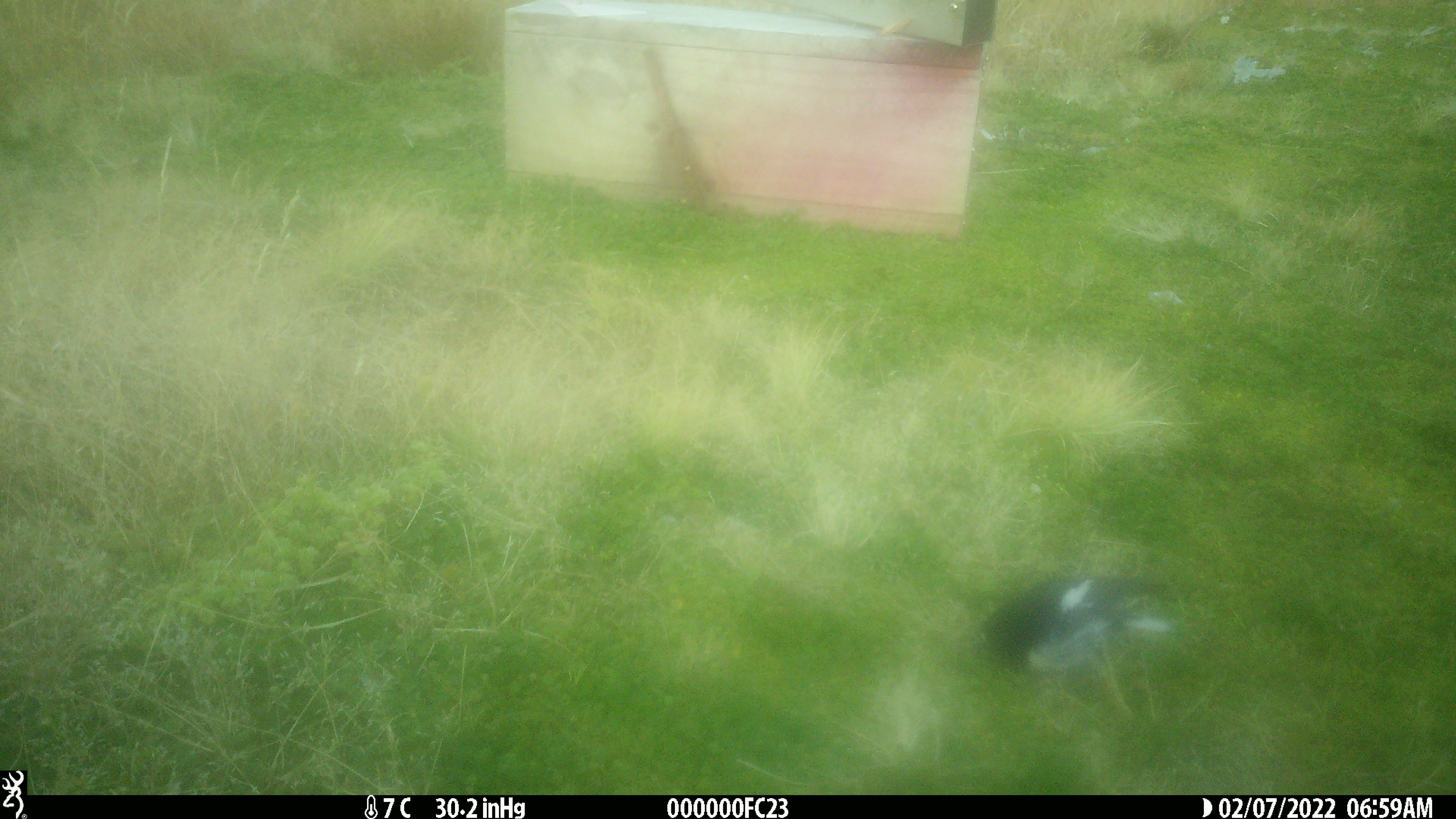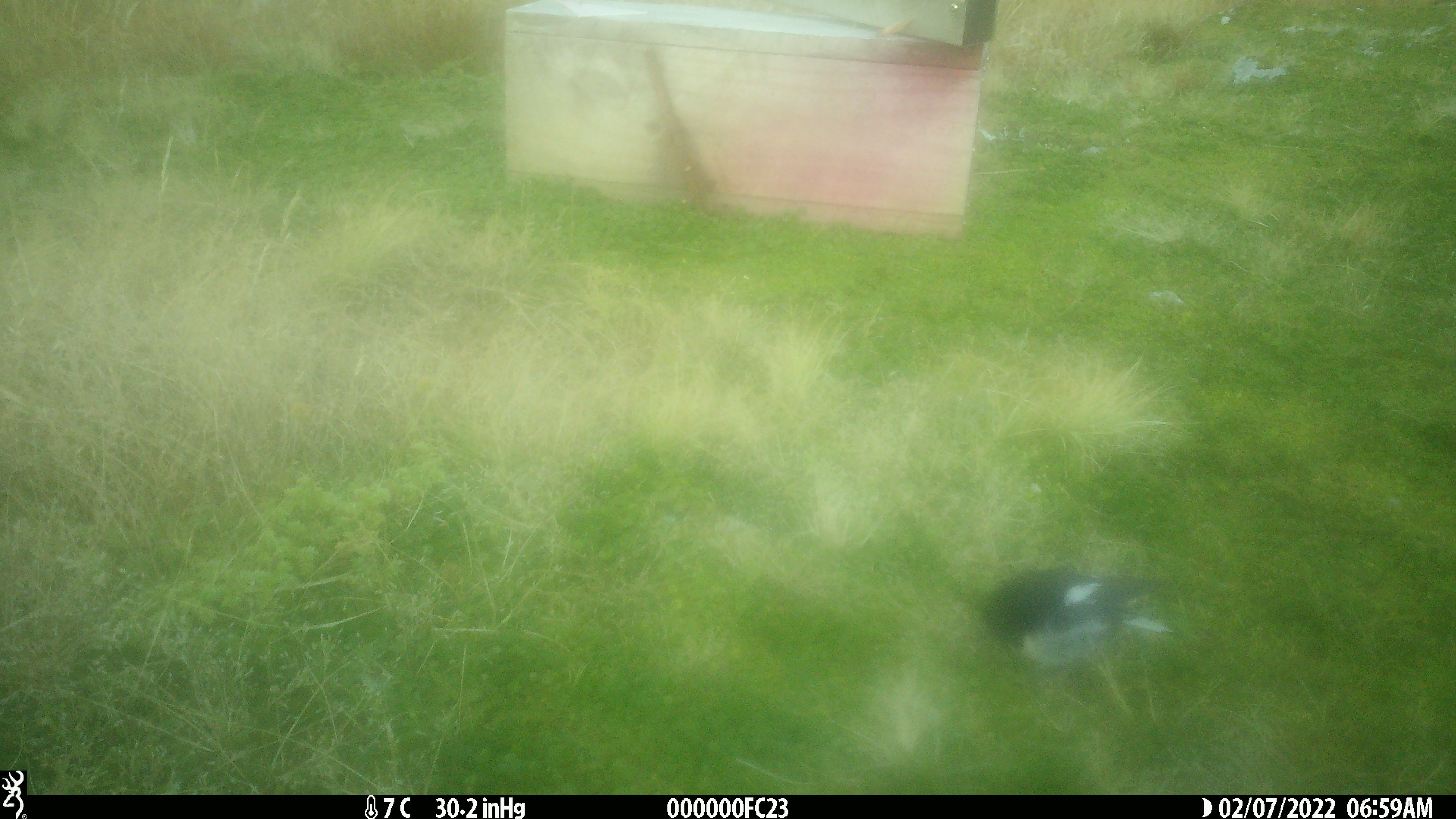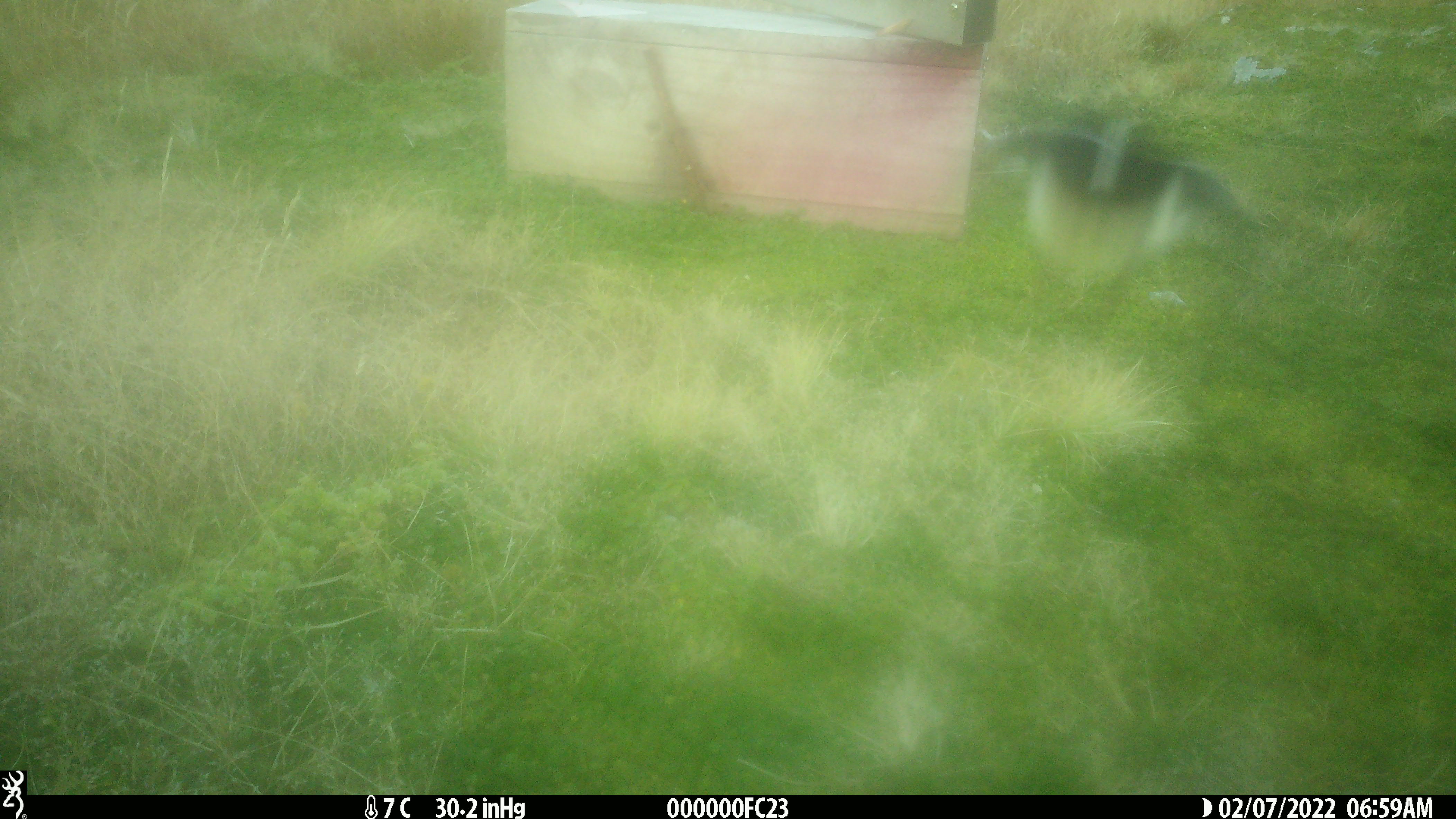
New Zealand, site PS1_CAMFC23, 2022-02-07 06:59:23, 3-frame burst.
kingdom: Animalia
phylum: Chordata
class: Aves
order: Passeriformes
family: Petroicidae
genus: Petroica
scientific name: Petroica macrocephala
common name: tomtit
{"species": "tomtit (Petroica macrocephala)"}